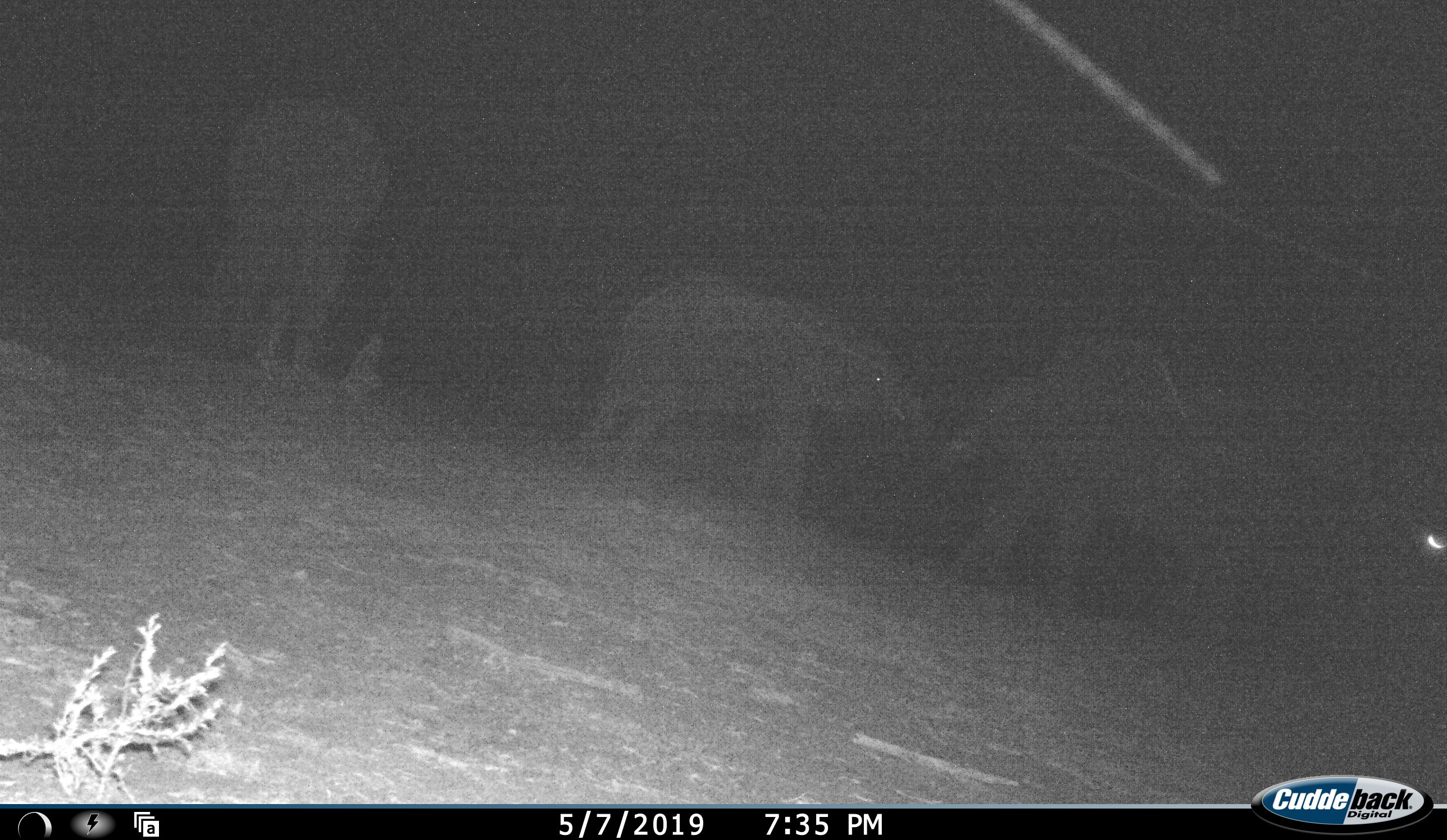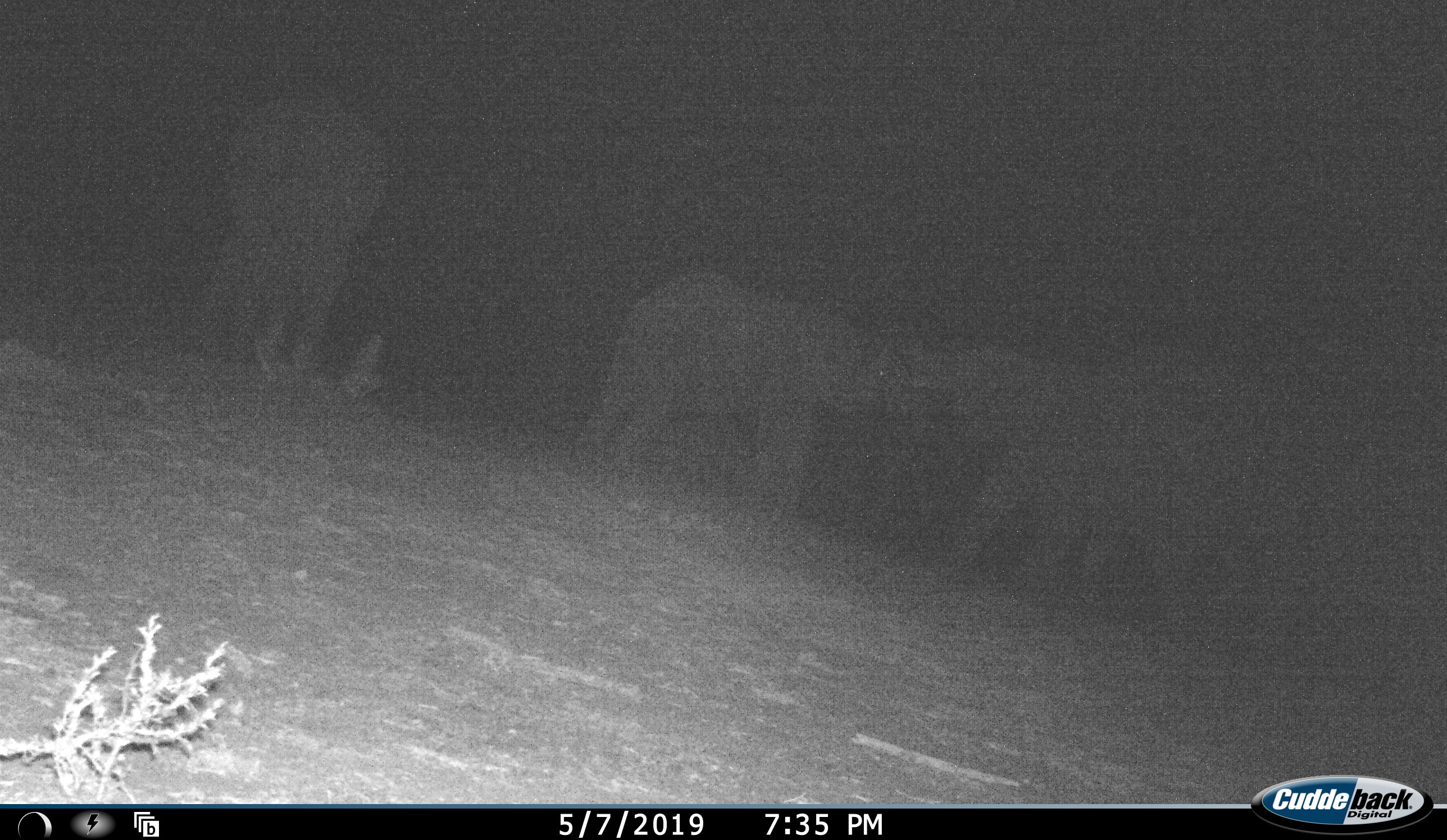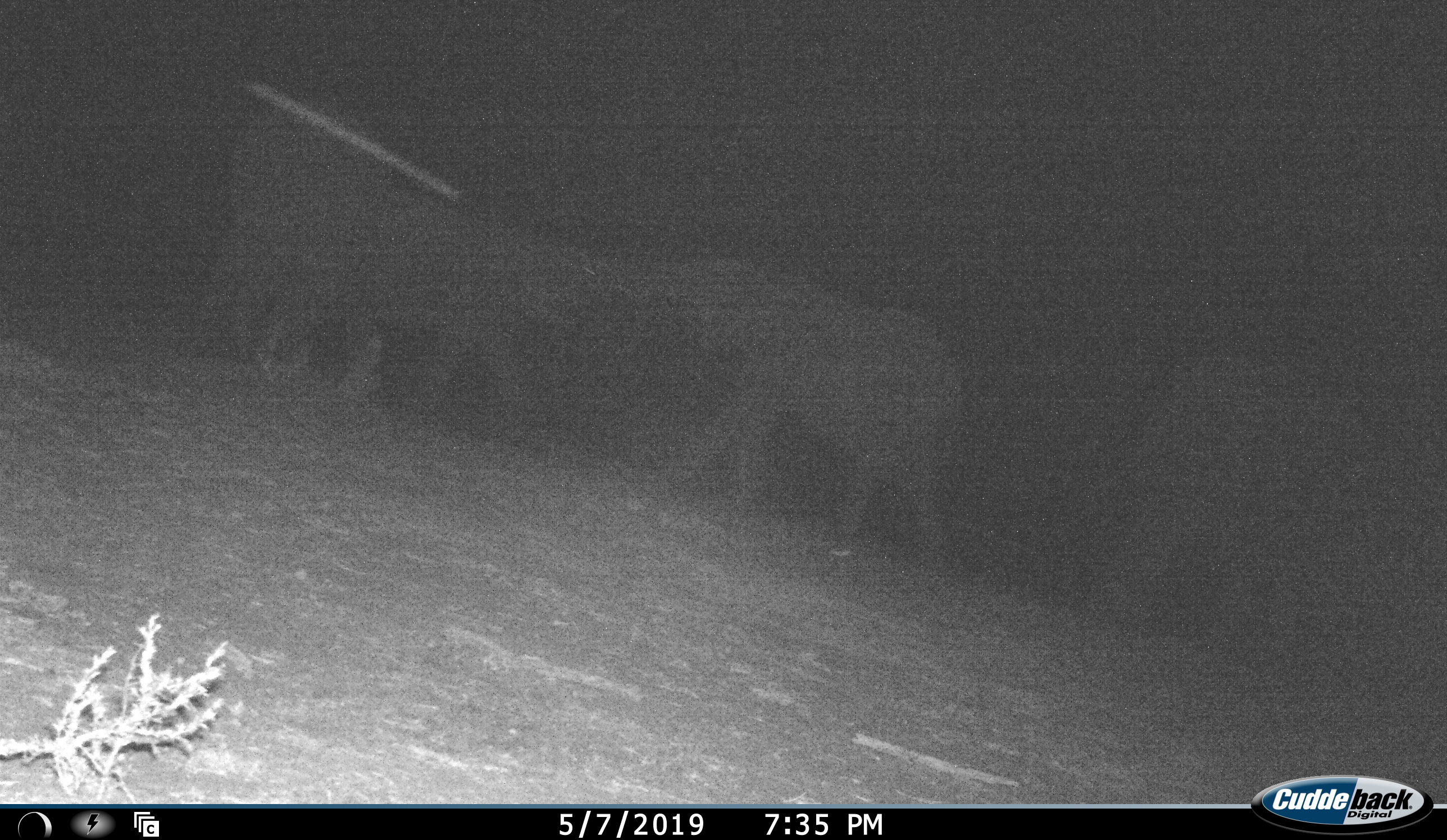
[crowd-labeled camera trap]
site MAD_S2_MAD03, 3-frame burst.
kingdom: Animalia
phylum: Chordata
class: Mammalia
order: Proboscidea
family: Elephantidae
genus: Loxodonta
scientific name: Loxodonta africana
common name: african bush elephant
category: elephant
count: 3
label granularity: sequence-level